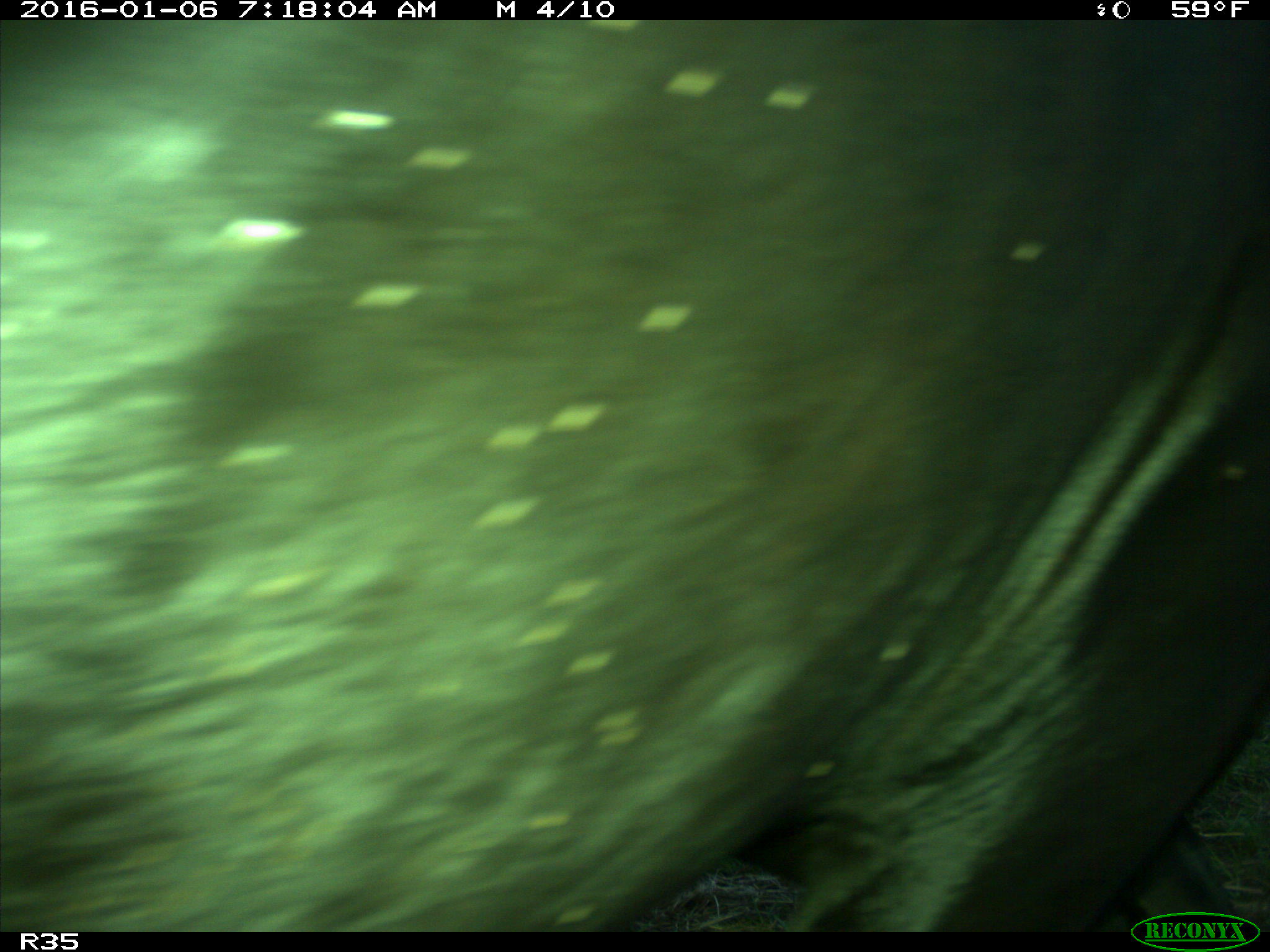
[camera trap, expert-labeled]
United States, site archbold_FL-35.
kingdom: Animalia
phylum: Chordata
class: Mammalia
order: Artiodactyla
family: Bovidae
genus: Bos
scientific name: Bos taurus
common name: domestic cow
Bos taurus (domestic cow).